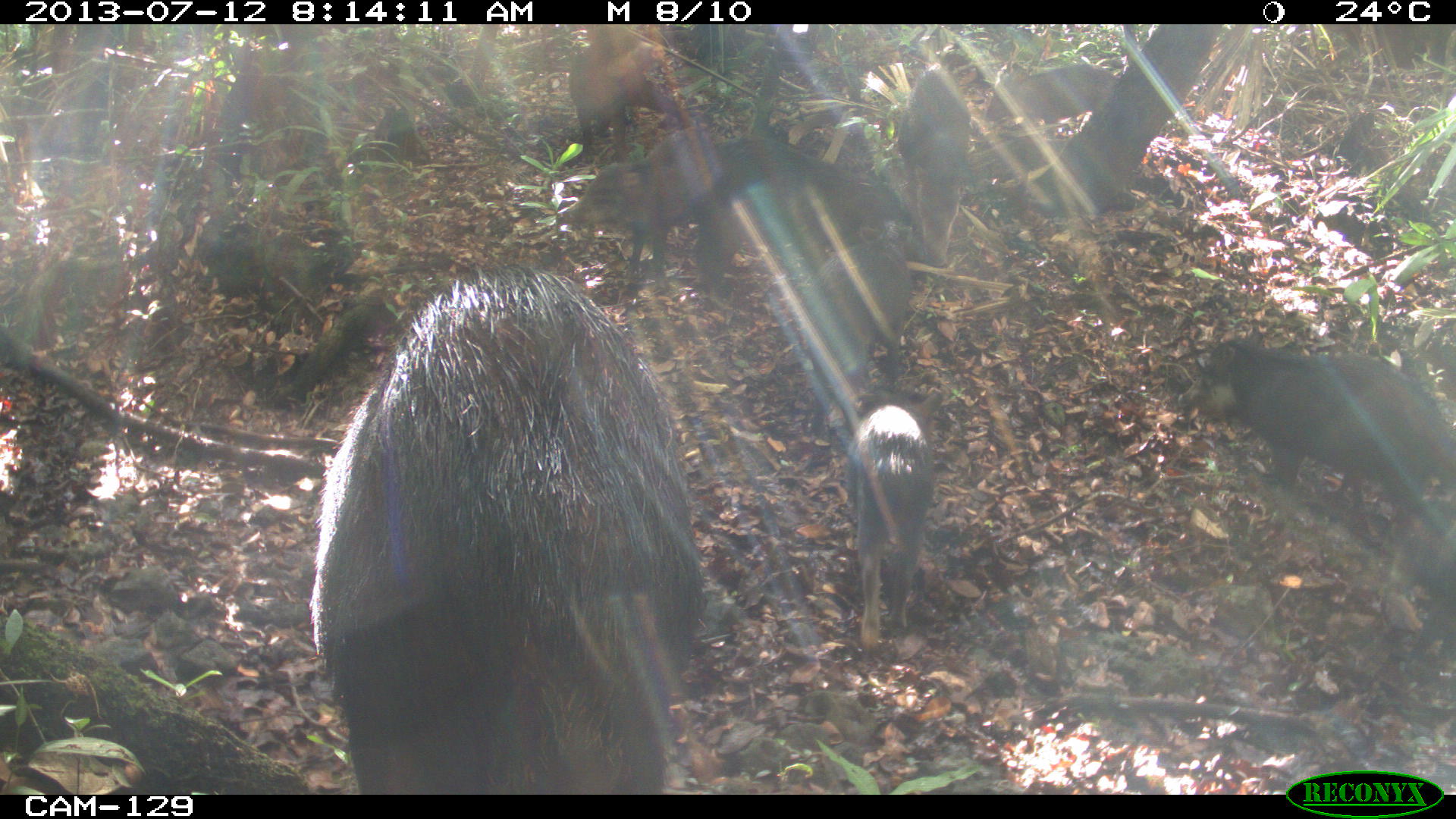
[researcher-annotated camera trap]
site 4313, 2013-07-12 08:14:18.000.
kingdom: Animalia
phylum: Chordata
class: Mammalia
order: Artiodactyla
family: Tayassuidae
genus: Tayassu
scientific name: Tayassu pecari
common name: white-lipped peccary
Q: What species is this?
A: Tayassu pecari (white-lipped peccary).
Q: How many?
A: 20.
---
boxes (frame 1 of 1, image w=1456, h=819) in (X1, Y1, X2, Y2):
tayassu pecari: (307, 263, 705, 794); (1178, 326, 1454, 544); (553, 127, 721, 296); (848, 384, 941, 655); (796, 219, 916, 408); (695, 177, 901, 280); (696, 133, 898, 222); (566, 24, 681, 166); (898, 64, 970, 267); (983, 58, 1121, 141)